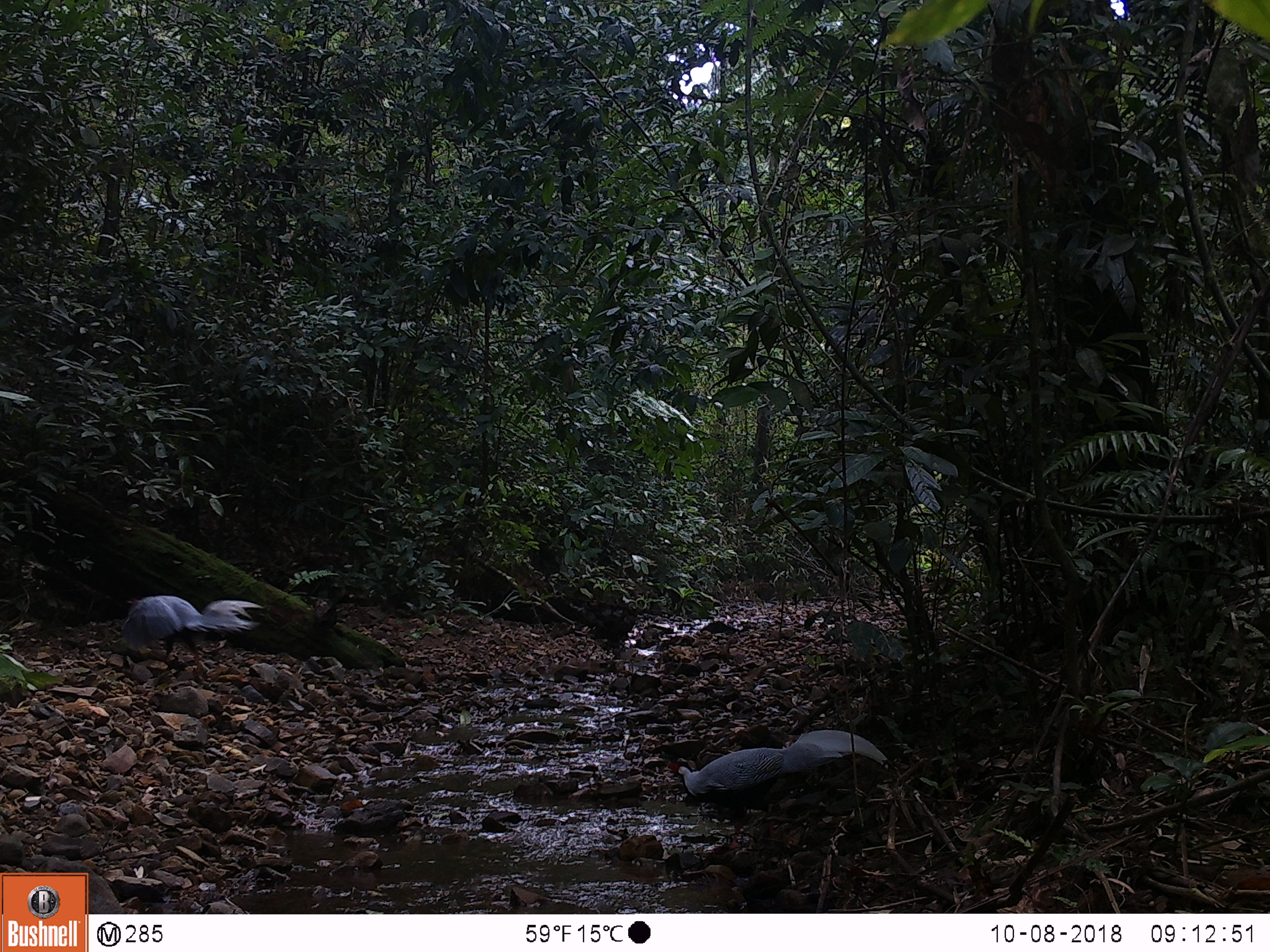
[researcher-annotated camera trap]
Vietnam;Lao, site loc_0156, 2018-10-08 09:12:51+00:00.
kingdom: Animalia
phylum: Chordata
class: Aves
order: Galliformes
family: Phasianidae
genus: Lophura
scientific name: Lophura nycthemera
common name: silver pheasant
Silver pheasant (Lophura nycthemera). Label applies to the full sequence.